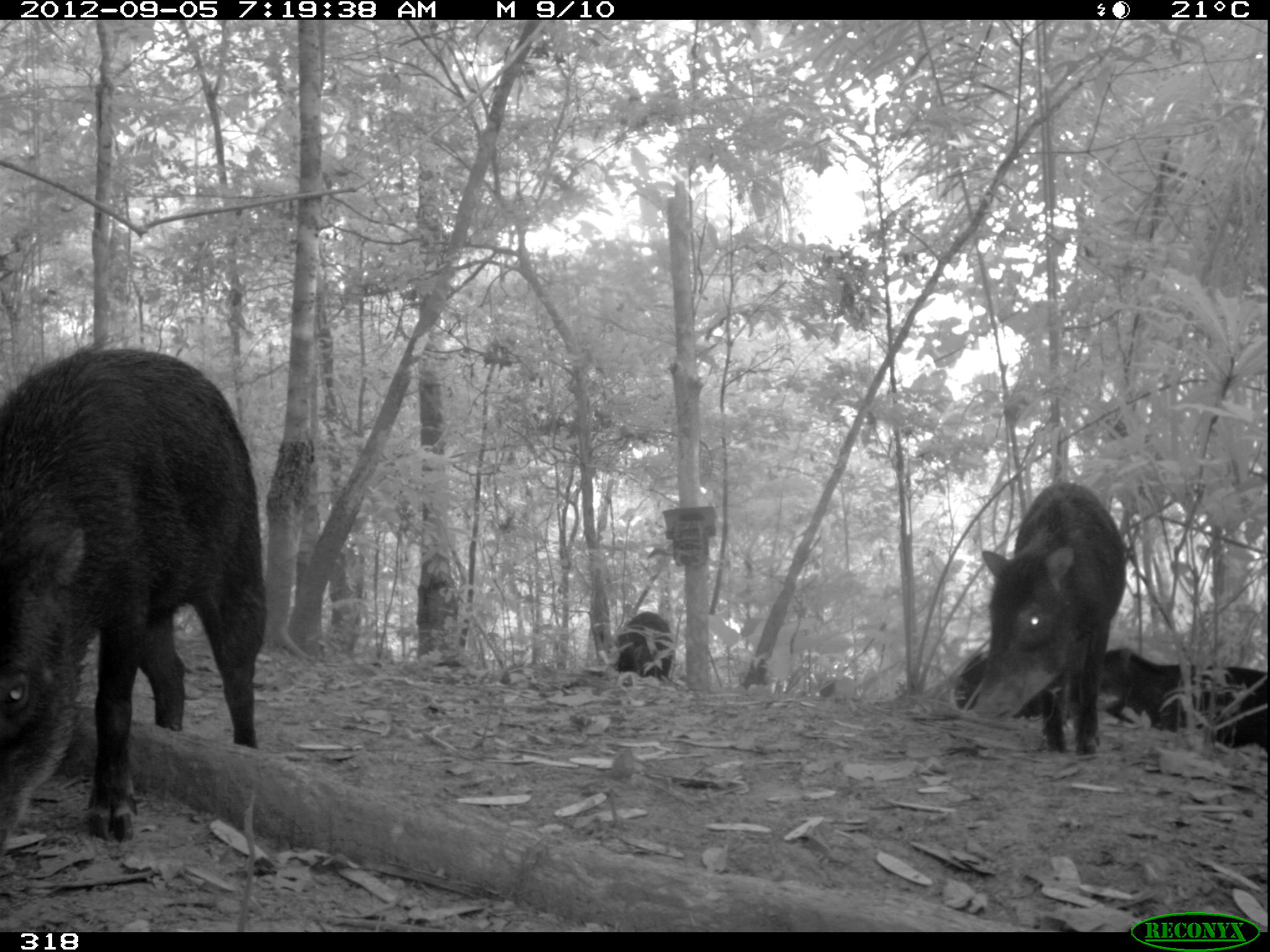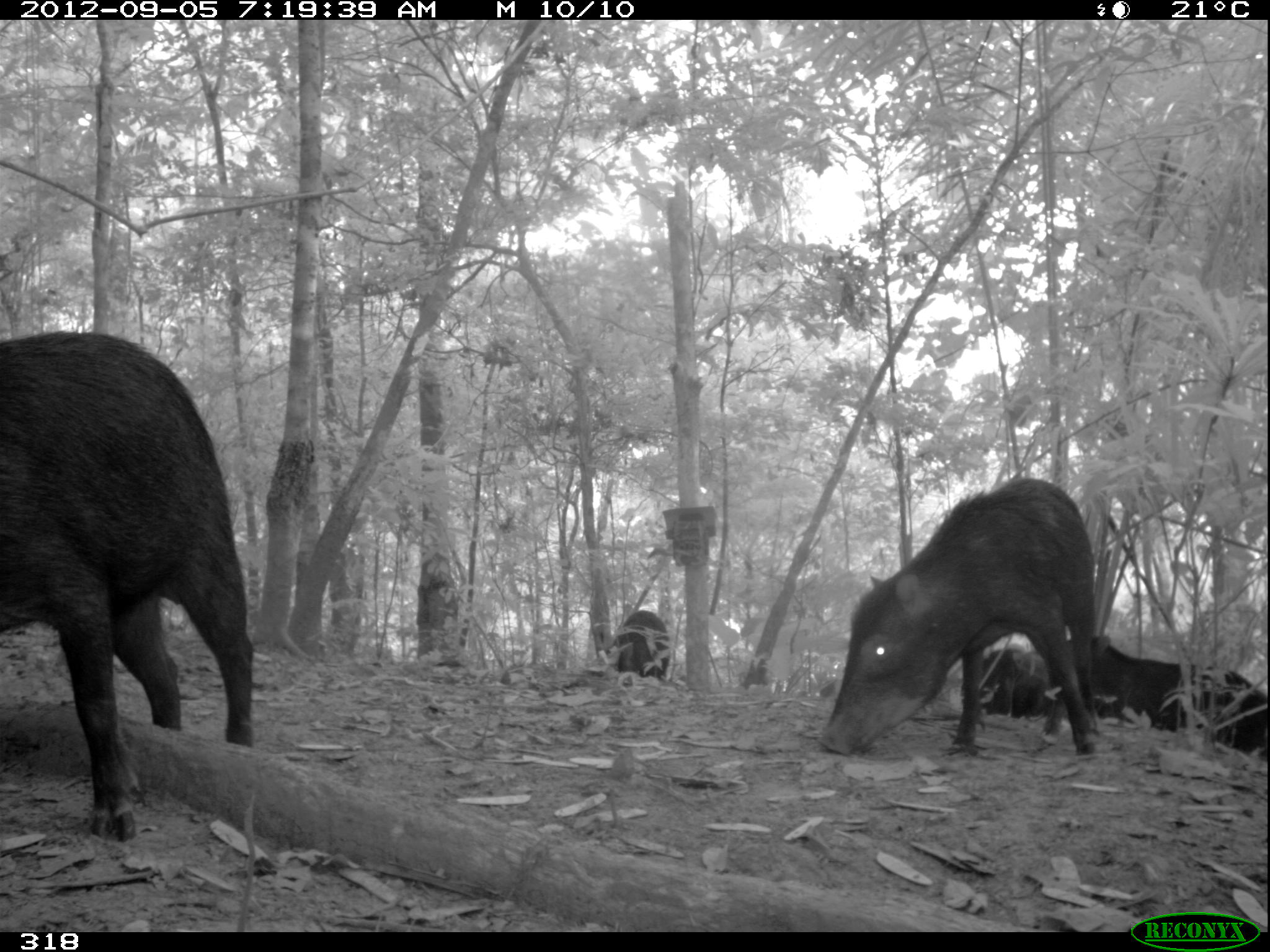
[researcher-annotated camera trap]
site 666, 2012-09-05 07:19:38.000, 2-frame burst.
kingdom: Animalia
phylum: Chordata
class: Mammalia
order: Artiodactyla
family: Tayassuidae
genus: Tayassu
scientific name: Tayassu pecari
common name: white-lipped peccary